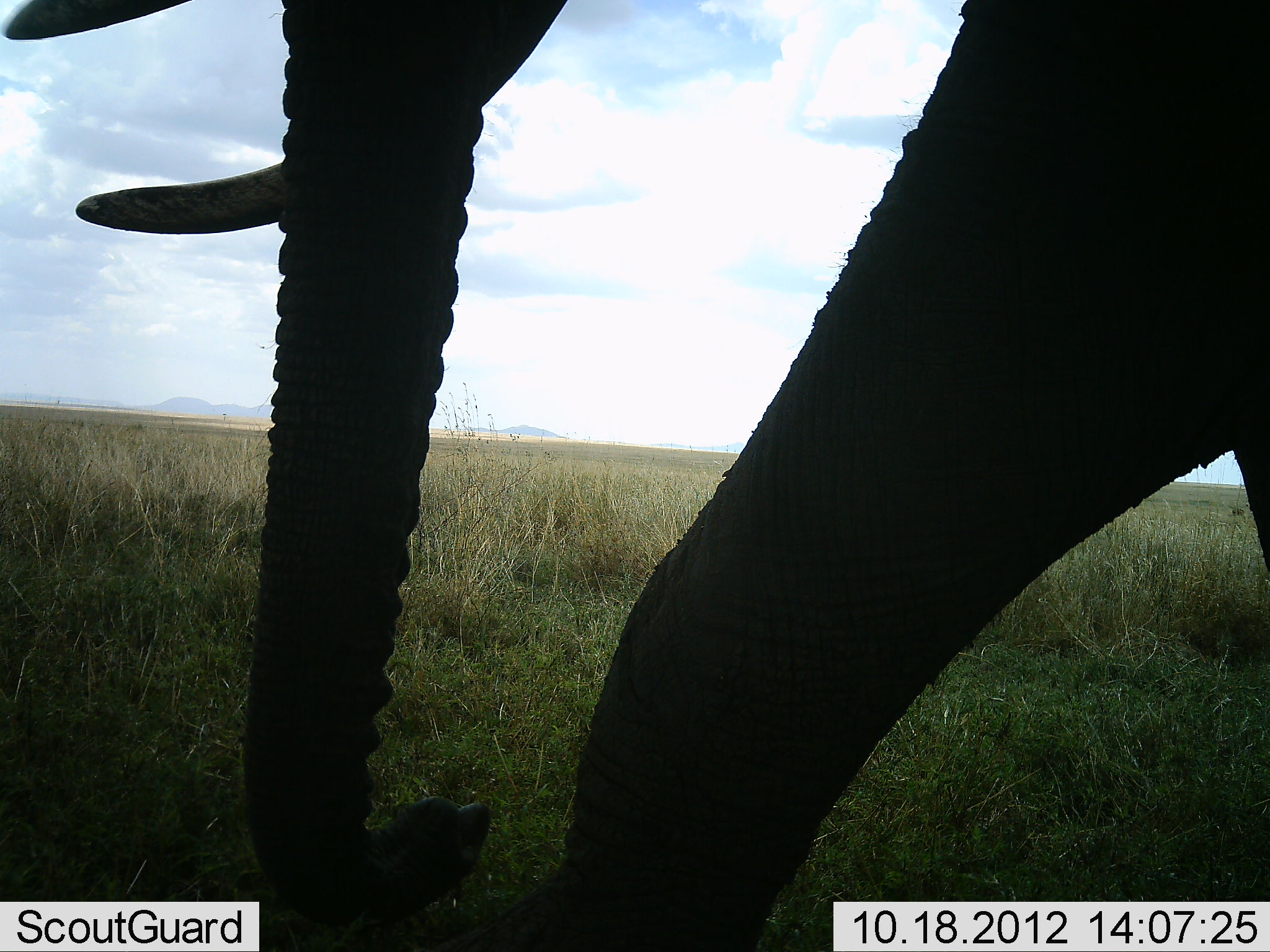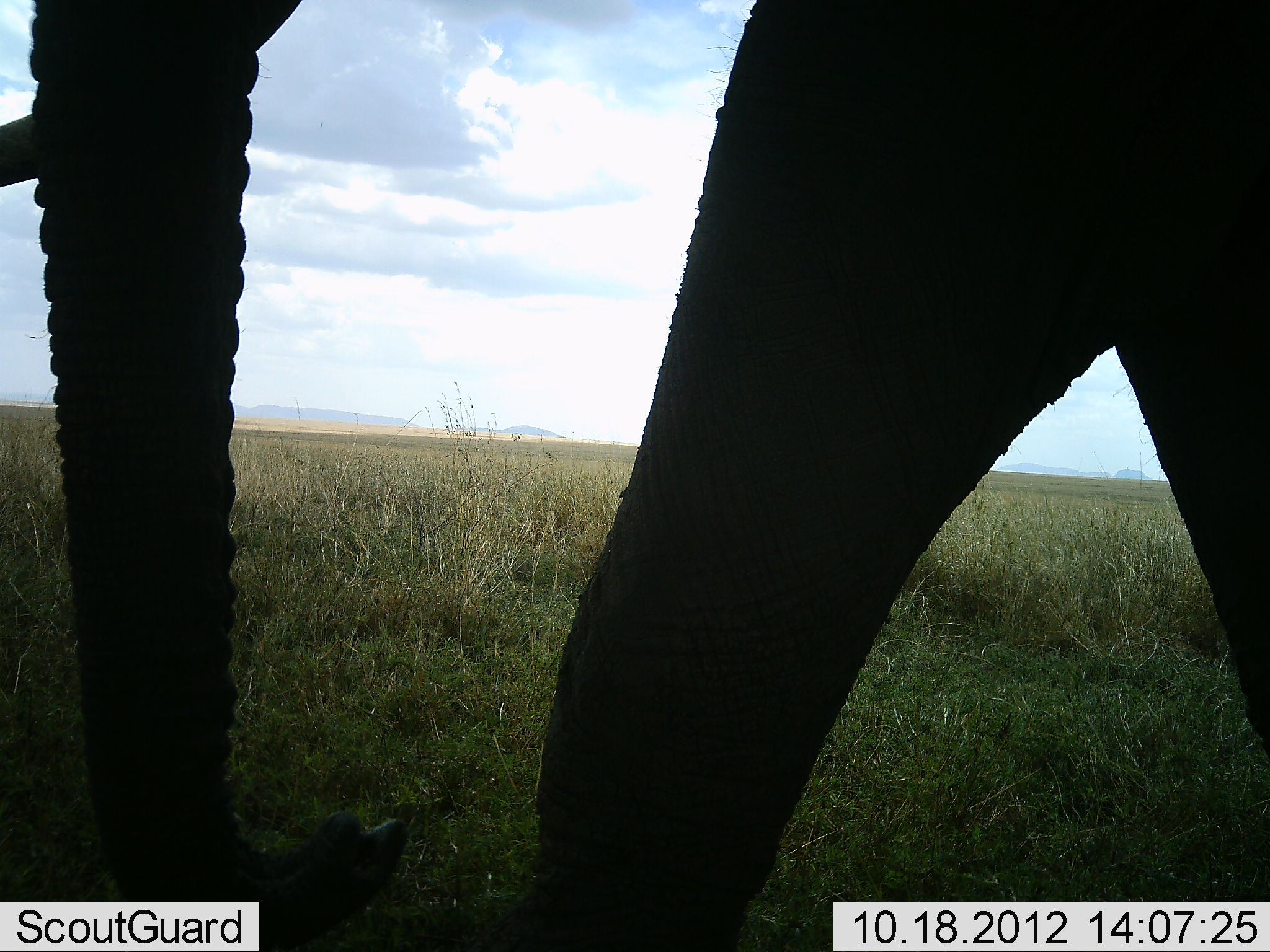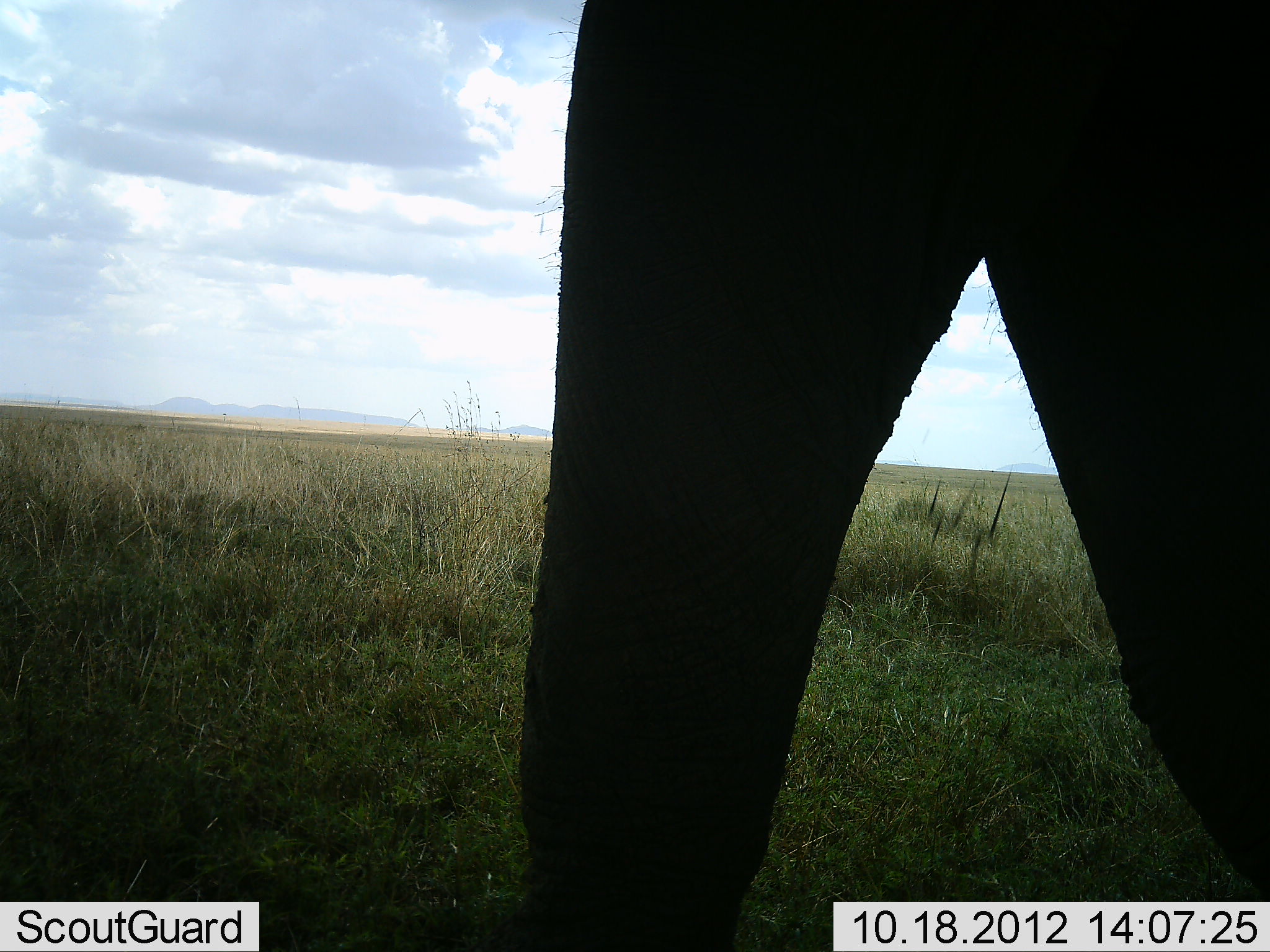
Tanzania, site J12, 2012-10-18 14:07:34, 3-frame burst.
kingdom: Animalia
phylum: Chordata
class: Mammalia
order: Proboscidea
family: Elephantidae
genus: Loxodonta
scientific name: Loxodonta africana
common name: african bush elephant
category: elephant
Elephant (african bush elephant) (Loxodonta africana), count 1. Behavior (volunteer vote fractions): standing 9%, resting 0%, moving 100%, interacting 0%. Young present (vote fraction): 0%. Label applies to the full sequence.